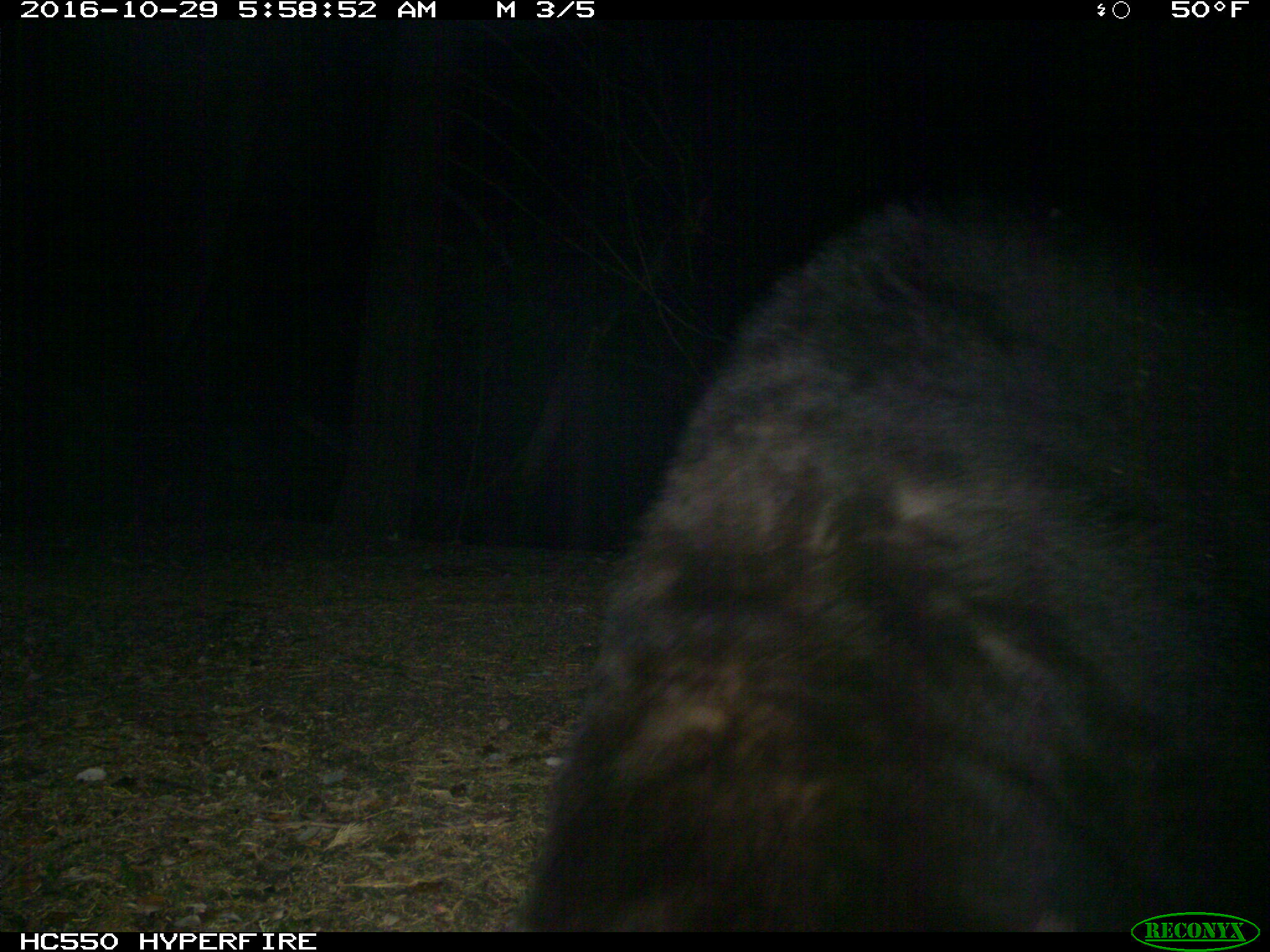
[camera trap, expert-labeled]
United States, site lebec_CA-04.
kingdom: Animalia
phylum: Chordata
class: Mammalia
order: Carnivora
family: Ursidae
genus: Ursus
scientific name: Ursus americanus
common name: american black bear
Ursus americanus (american black bear).